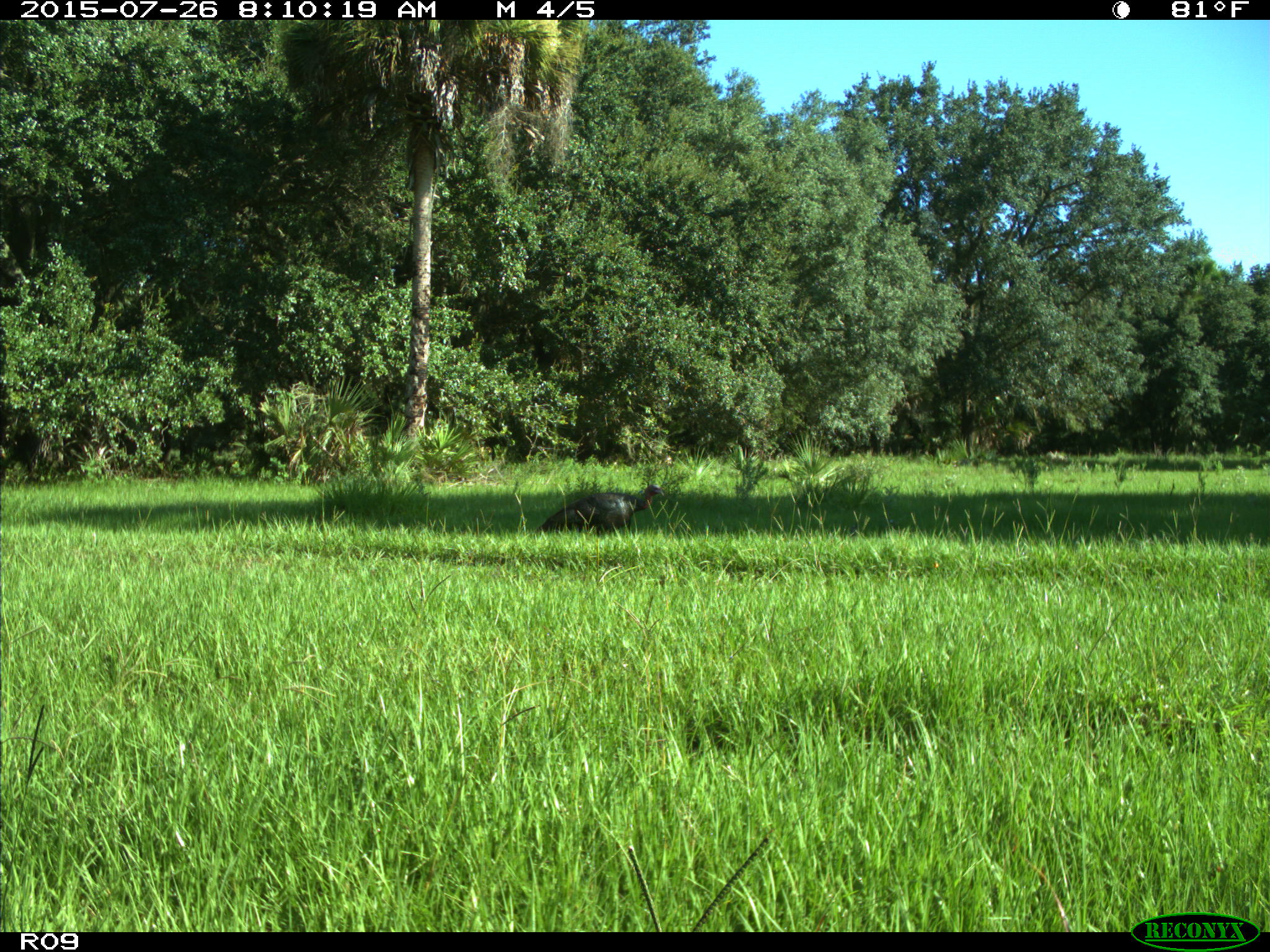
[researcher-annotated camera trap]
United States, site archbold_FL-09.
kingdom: Animalia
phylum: Chordata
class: Aves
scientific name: Aves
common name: birds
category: unidentified bird